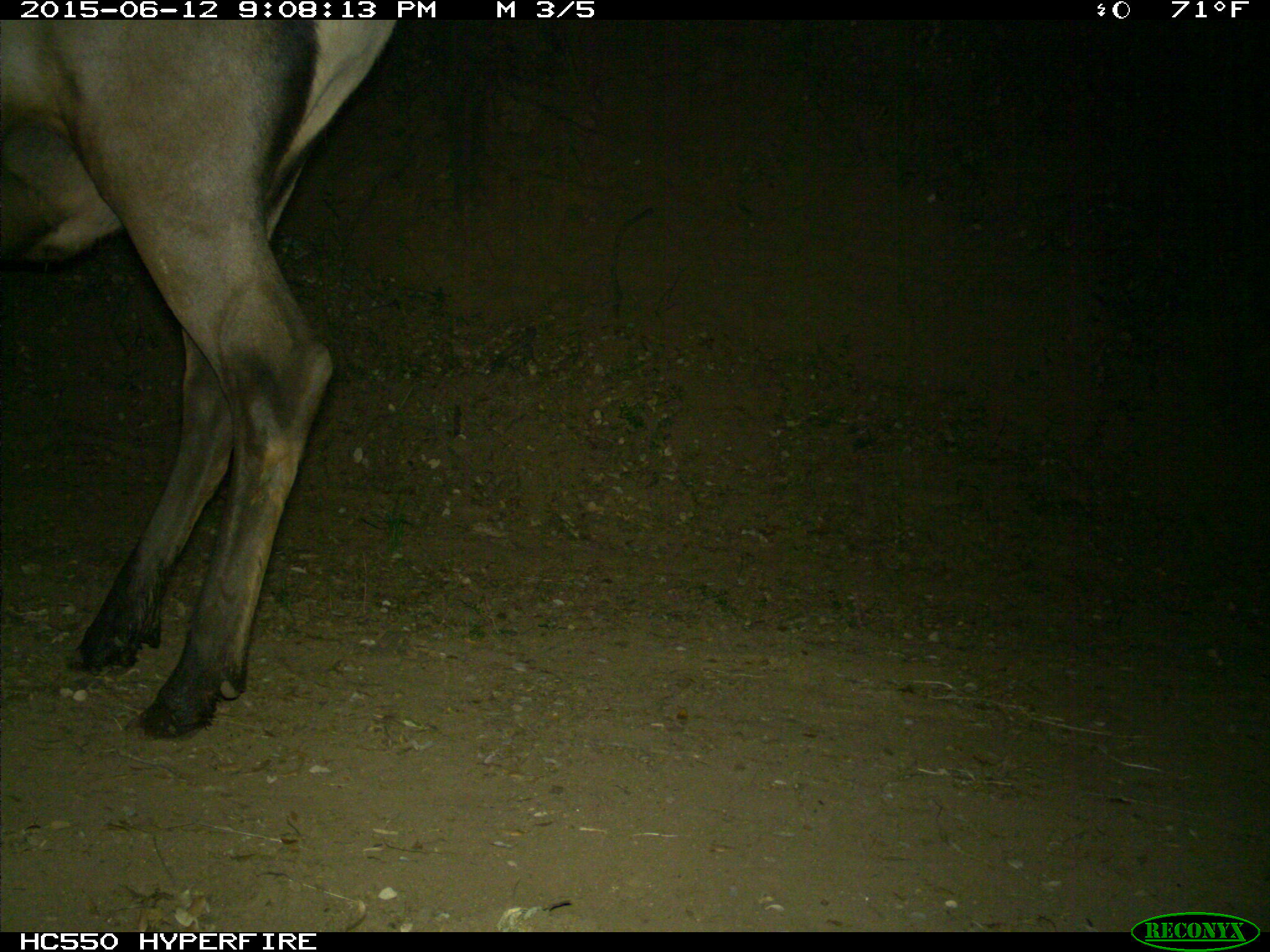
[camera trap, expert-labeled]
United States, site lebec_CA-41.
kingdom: Animalia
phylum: Chordata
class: Mammalia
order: Artiodactyla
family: Cervidae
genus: Cervus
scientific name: Cervus canadensis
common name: elk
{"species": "Cervus canadensis (elk)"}